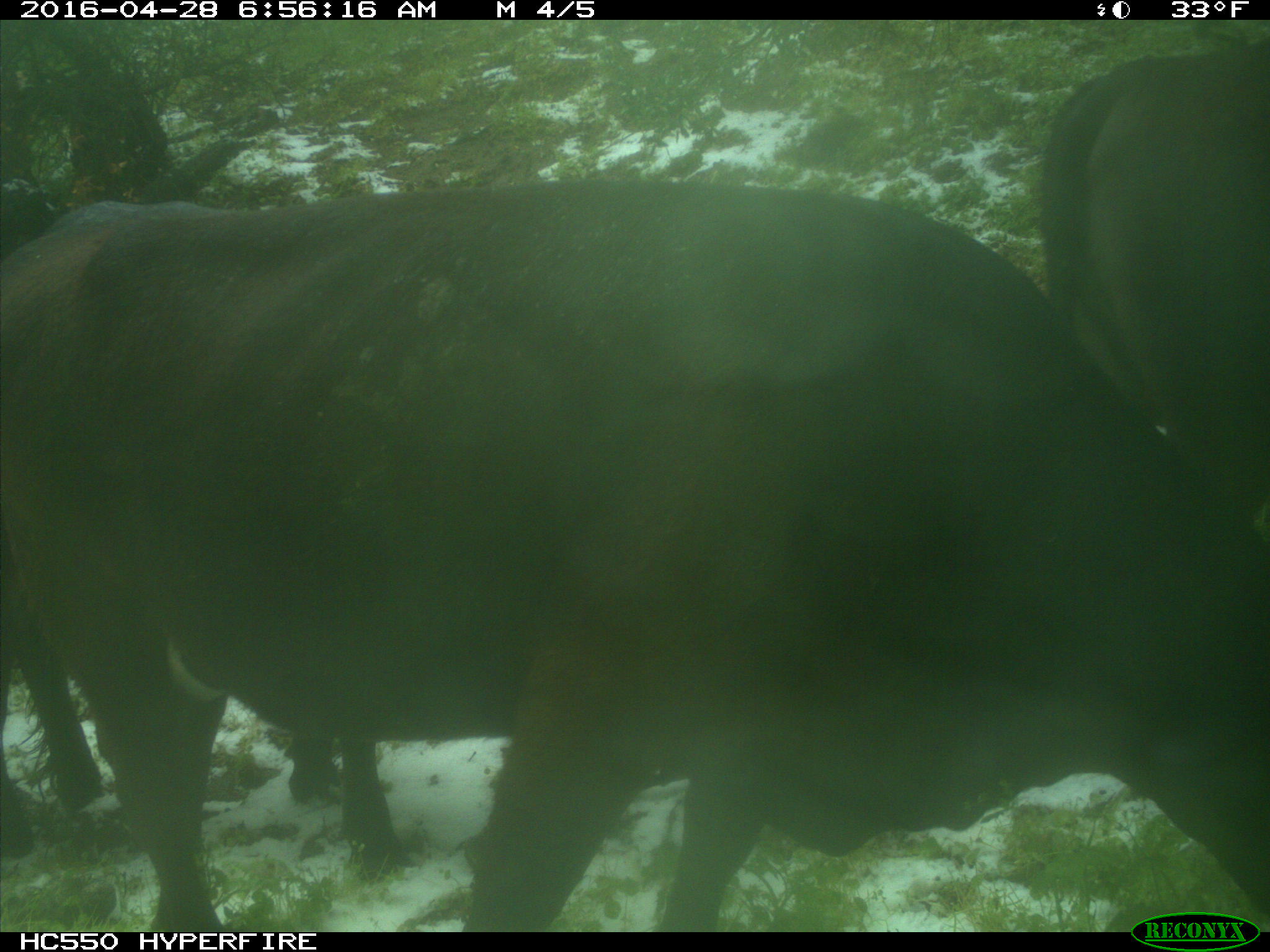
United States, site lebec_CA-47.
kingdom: Animalia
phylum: Chordata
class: Mammalia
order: Artiodactyla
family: Bovidae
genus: Bos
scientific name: Bos taurus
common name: domestic cow